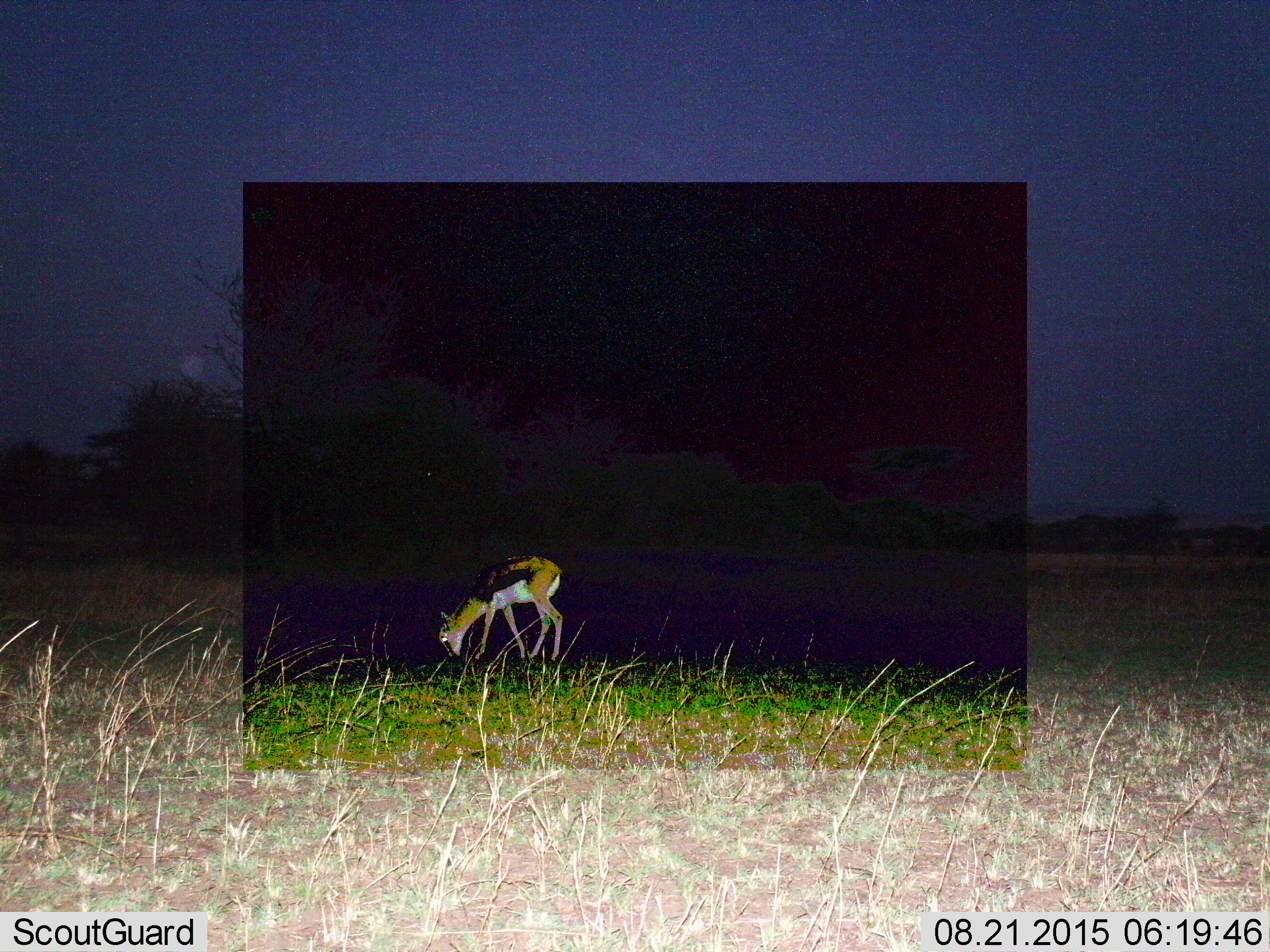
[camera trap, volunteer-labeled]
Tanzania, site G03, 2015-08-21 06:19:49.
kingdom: Animalia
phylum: Chordata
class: Mammalia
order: Artiodactyla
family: Bovidae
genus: Eudorcas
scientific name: Eudorcas thomsonii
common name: thomson's gazelle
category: gazellethomsons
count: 1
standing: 44%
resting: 0%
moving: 6%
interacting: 0%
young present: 12%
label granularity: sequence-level